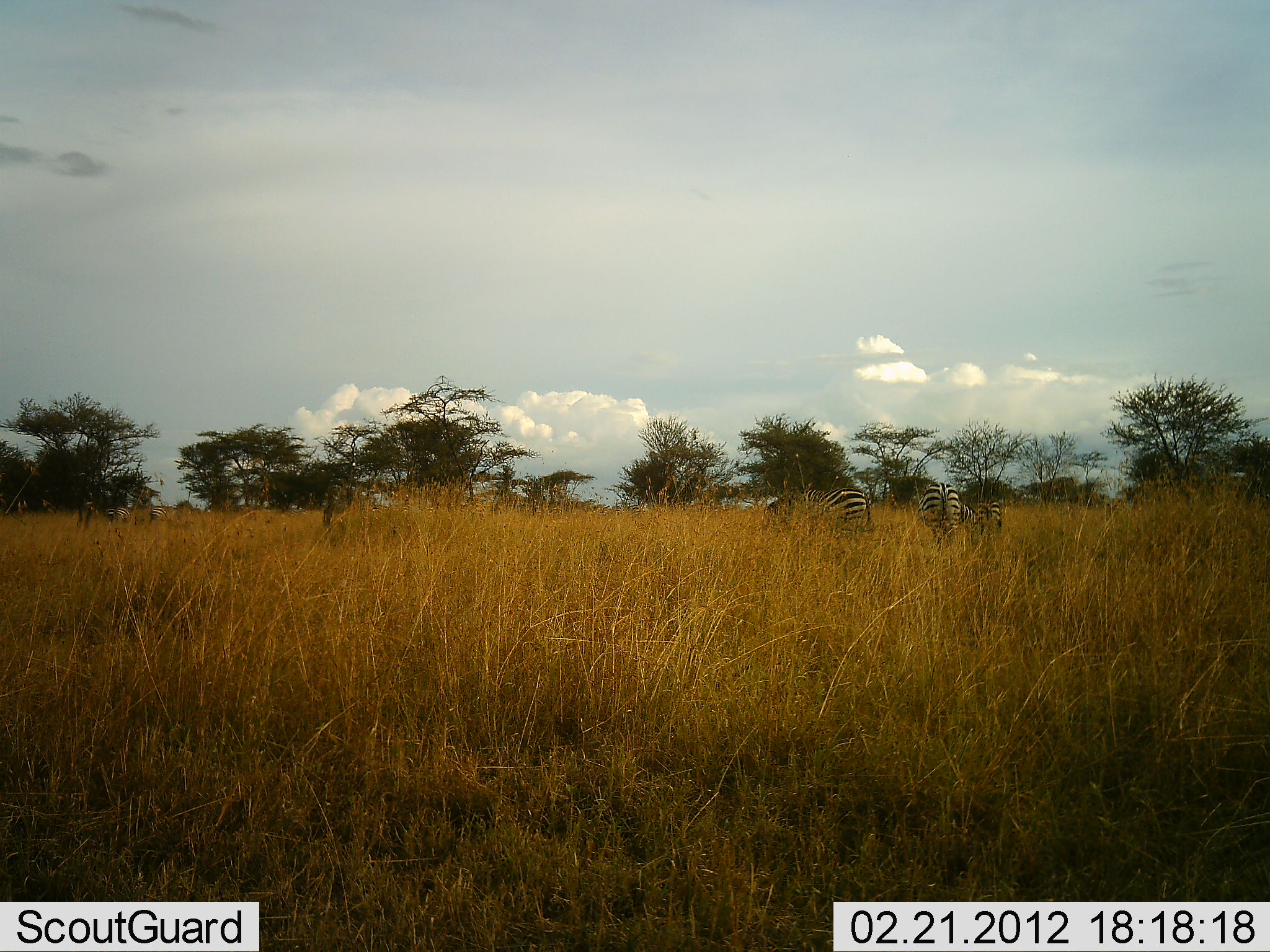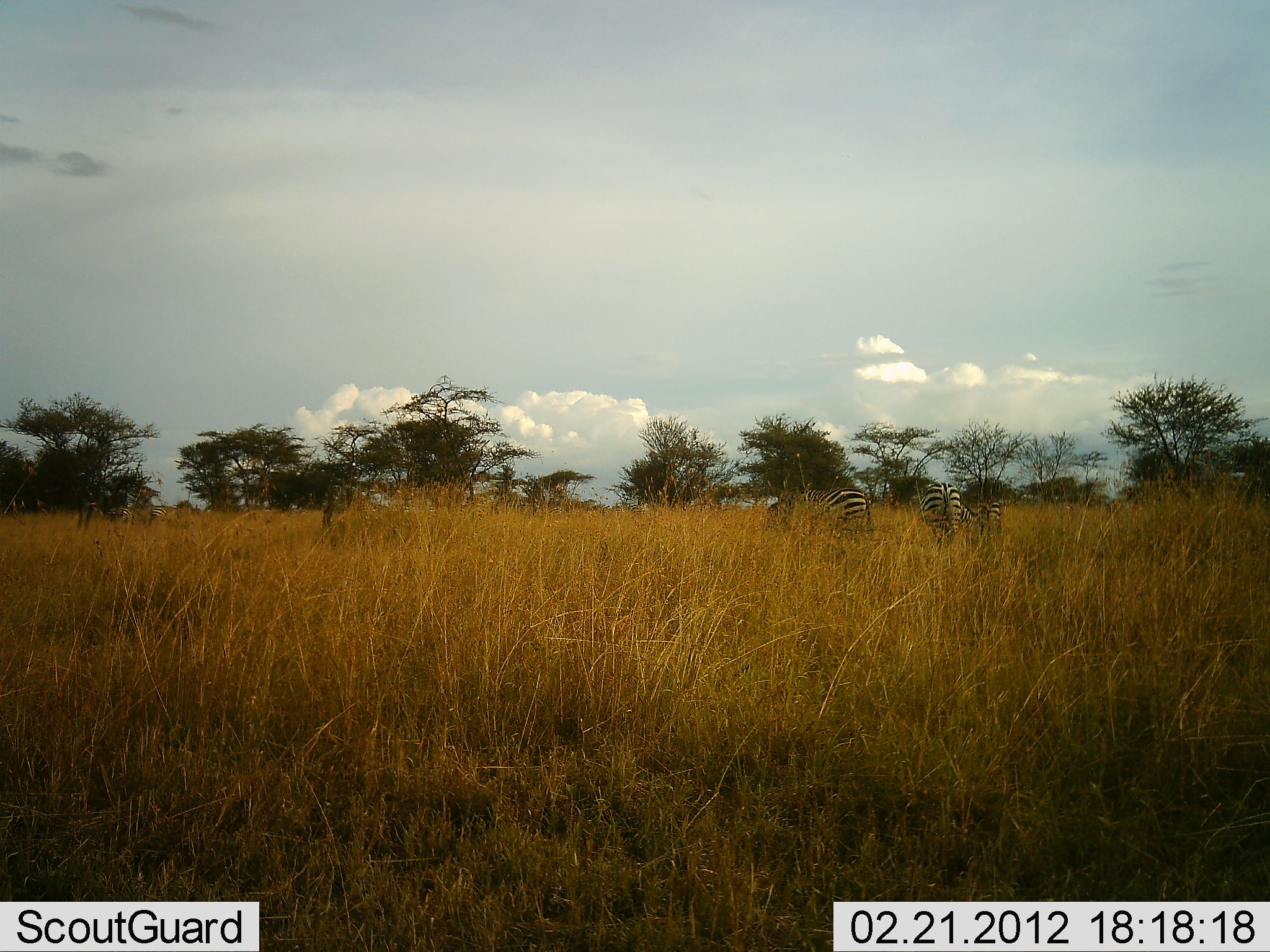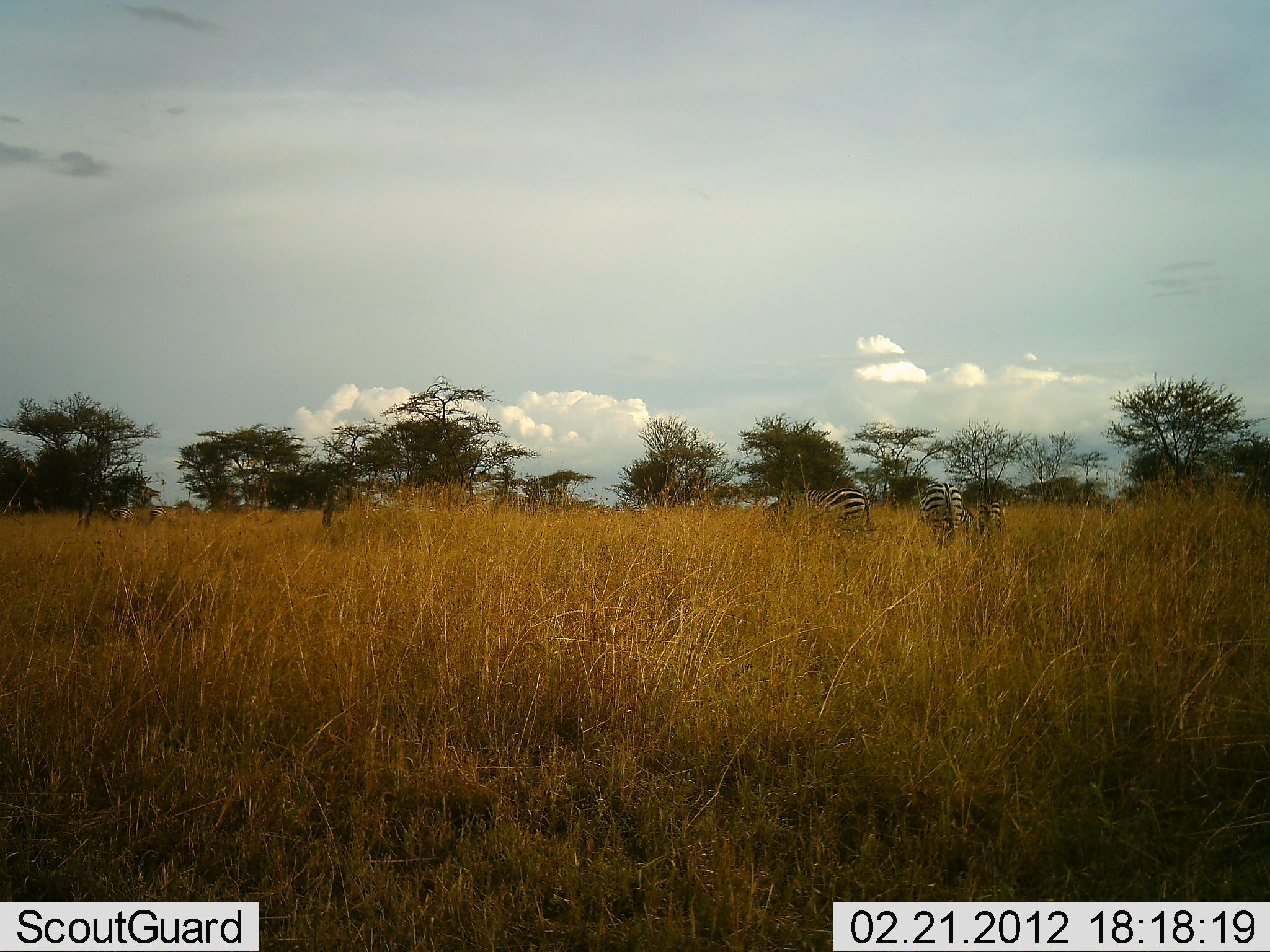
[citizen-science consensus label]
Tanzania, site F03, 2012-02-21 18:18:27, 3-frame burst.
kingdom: Animalia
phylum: Chordata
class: Mammalia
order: Perissodactyla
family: Equidae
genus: Equus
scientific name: Equus quagga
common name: plains zebra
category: zebra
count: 3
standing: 47%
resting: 0%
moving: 0%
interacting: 0%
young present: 13%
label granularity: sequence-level